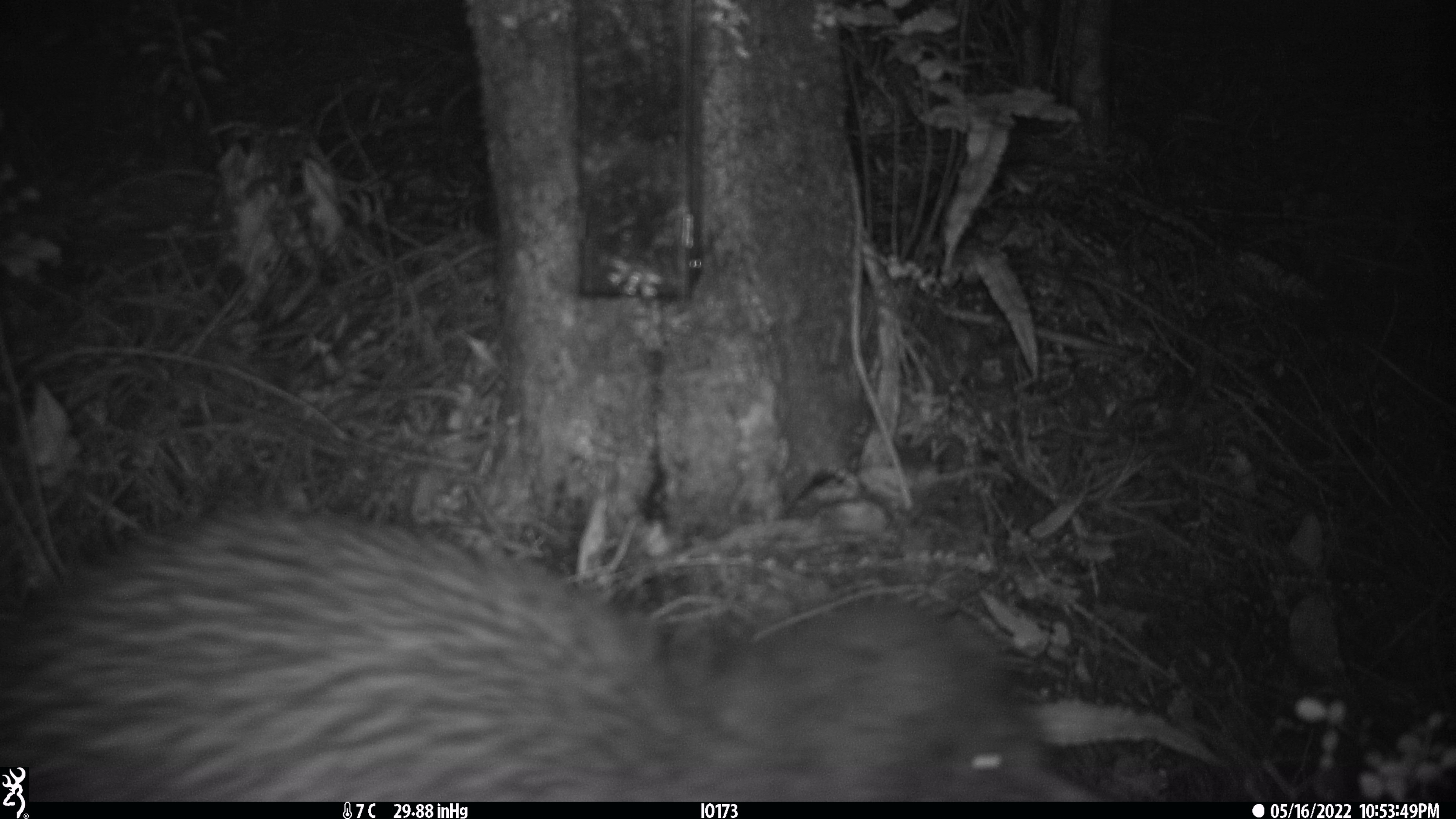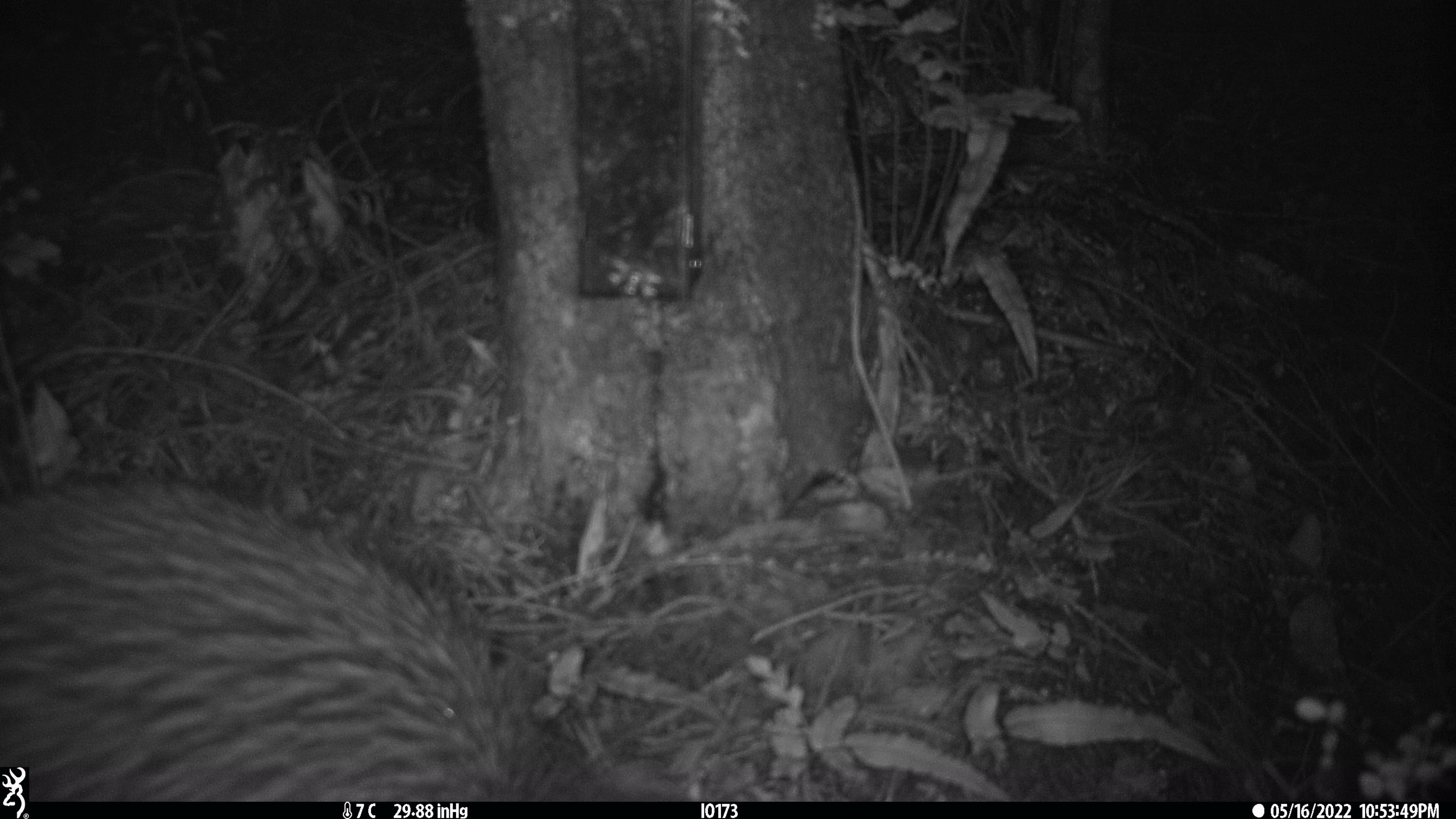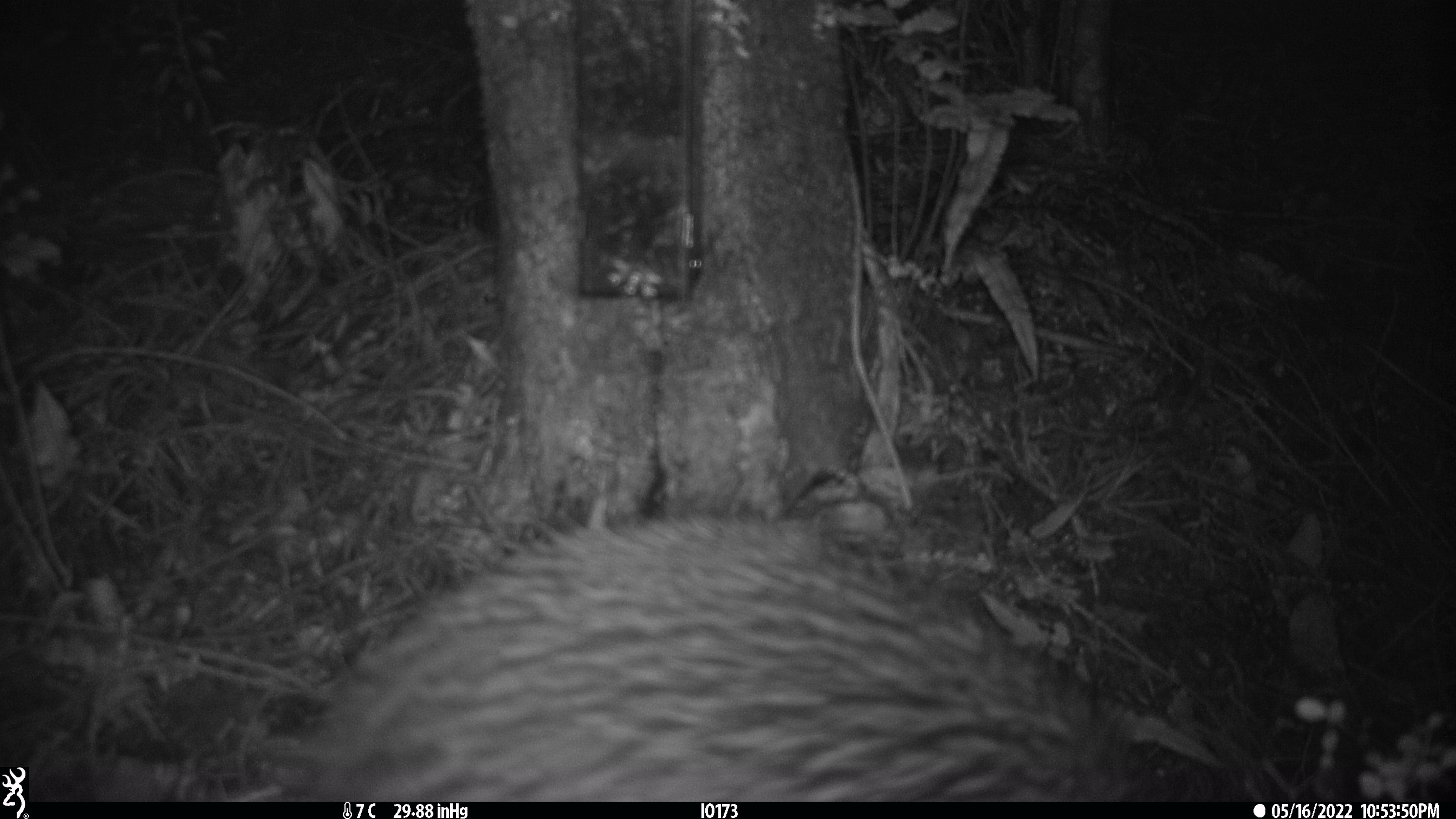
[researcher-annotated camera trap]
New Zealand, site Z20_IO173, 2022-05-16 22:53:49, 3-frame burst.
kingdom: Animalia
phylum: Chordata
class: Aves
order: Apterygiformes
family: Apterygidae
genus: Apteryx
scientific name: Apteryx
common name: kiwi